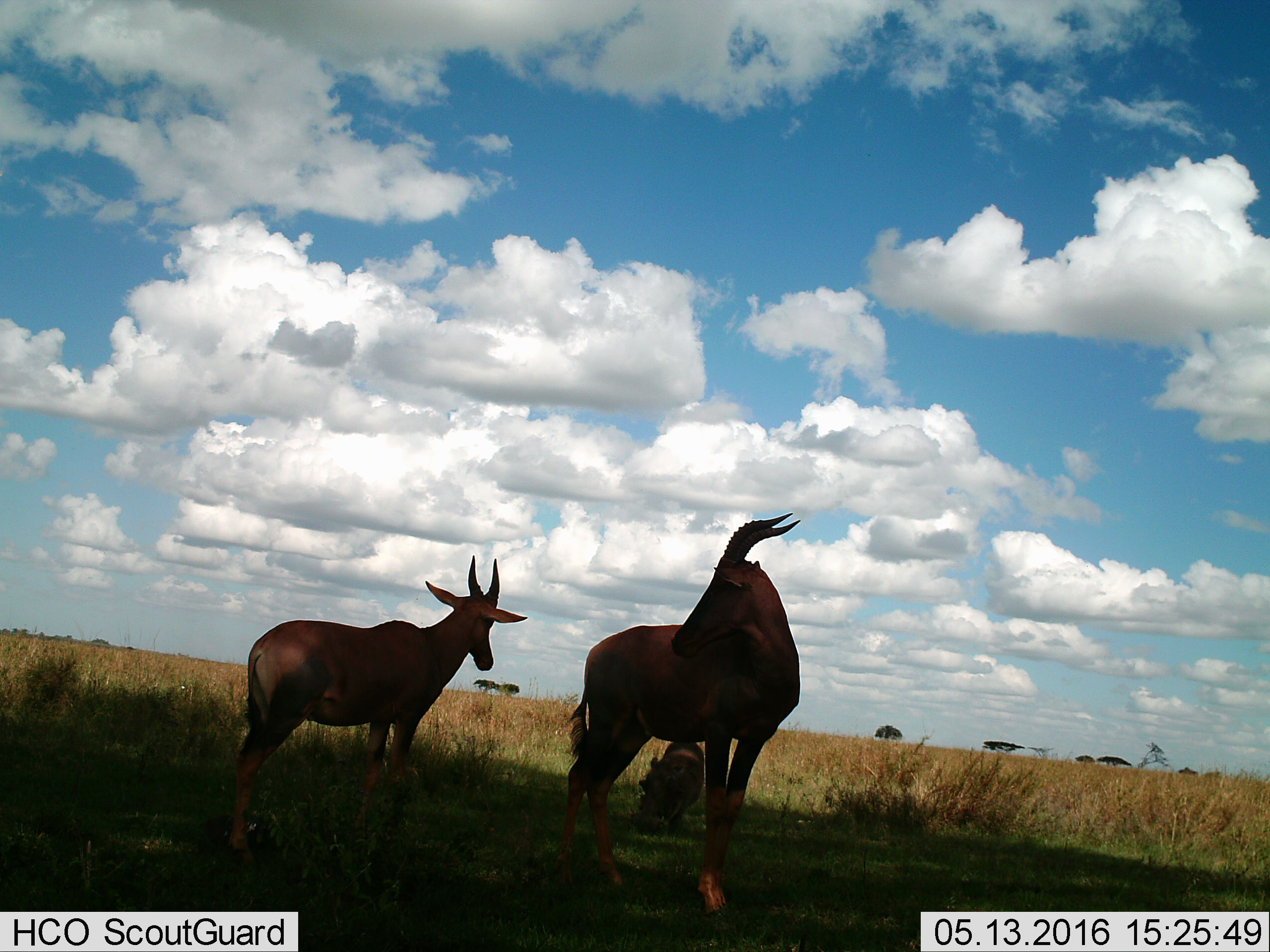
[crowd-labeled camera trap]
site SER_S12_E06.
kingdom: Animalia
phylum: Chordata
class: Mammalia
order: Artiodactyla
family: Bovidae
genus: Damaliscus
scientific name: Damaliscus lunatus jimela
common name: topi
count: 2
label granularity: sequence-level